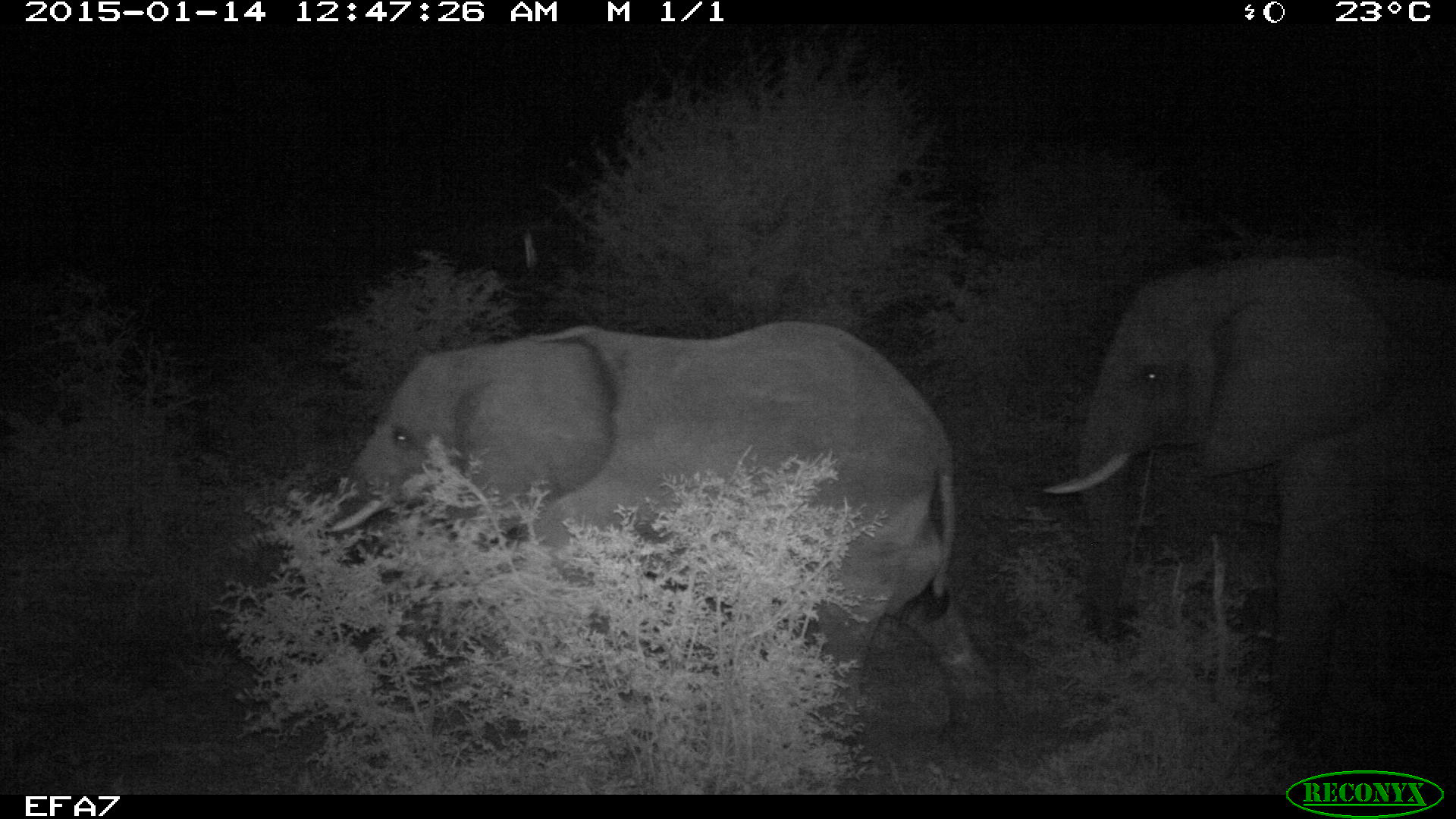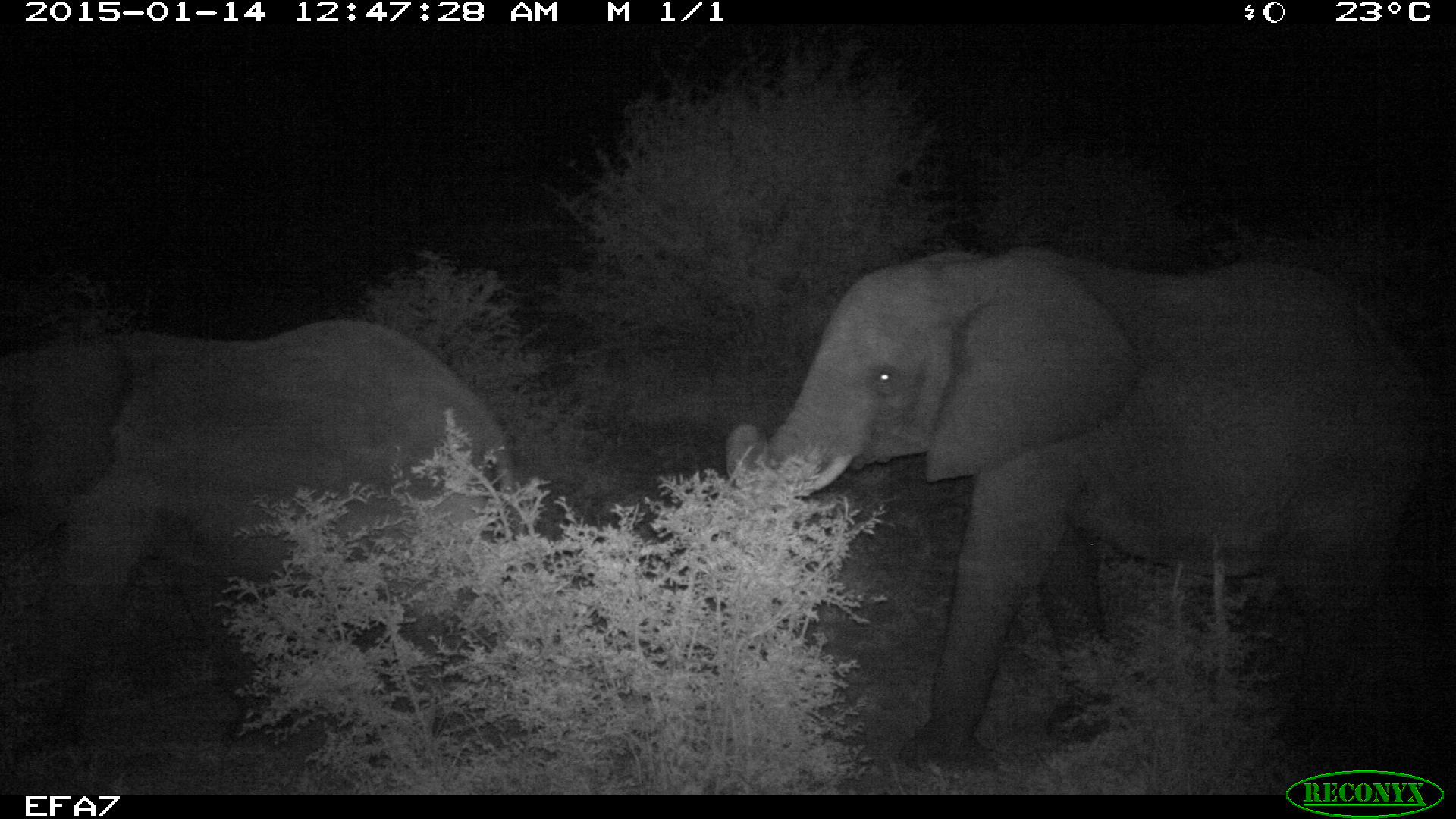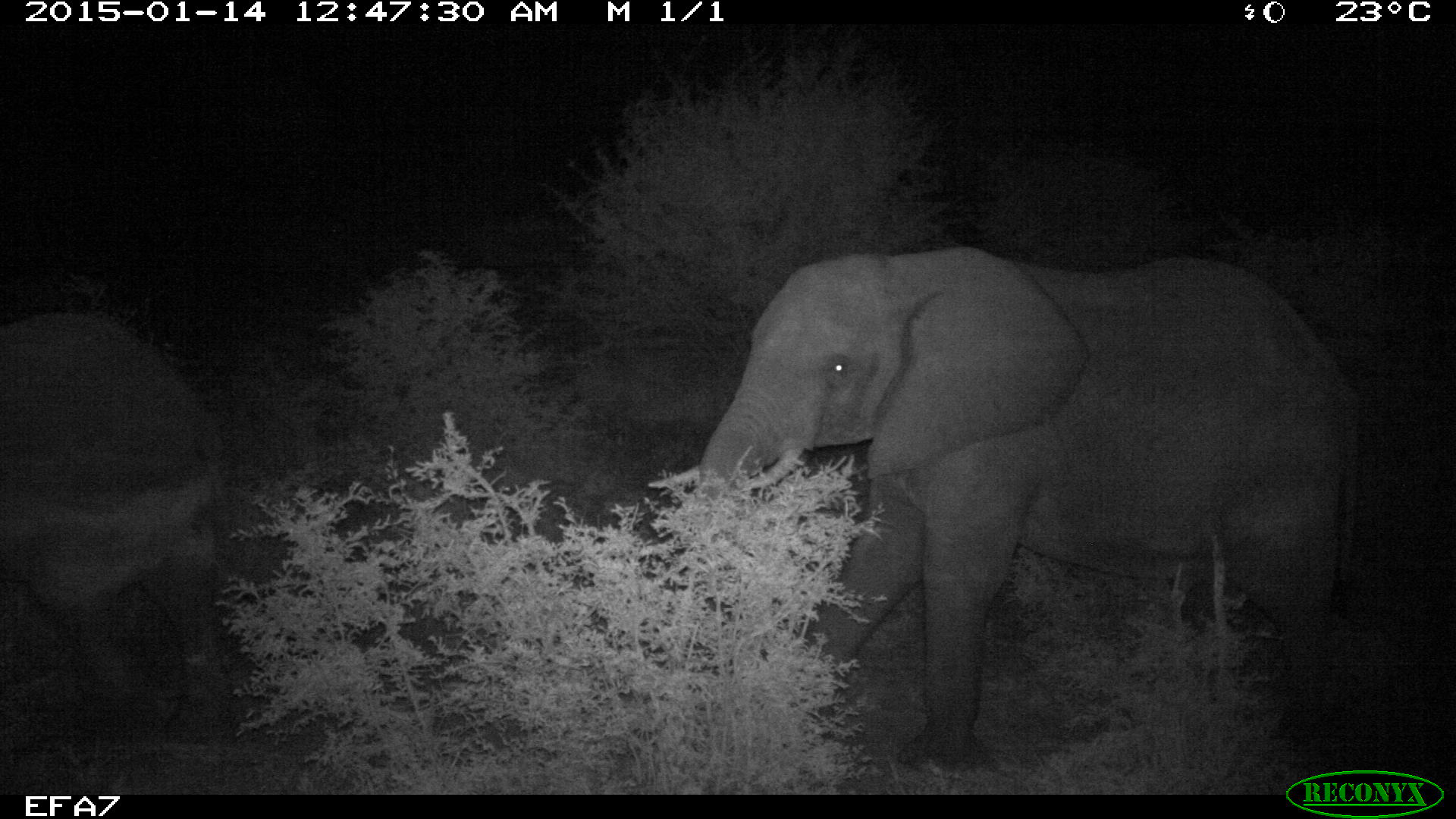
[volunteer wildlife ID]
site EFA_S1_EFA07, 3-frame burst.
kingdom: Animalia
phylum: Chordata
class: Mammalia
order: Proboscidea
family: Elephantidae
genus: Loxodonta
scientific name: Loxodonta africana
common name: african bush elephant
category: elephant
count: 2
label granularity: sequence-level